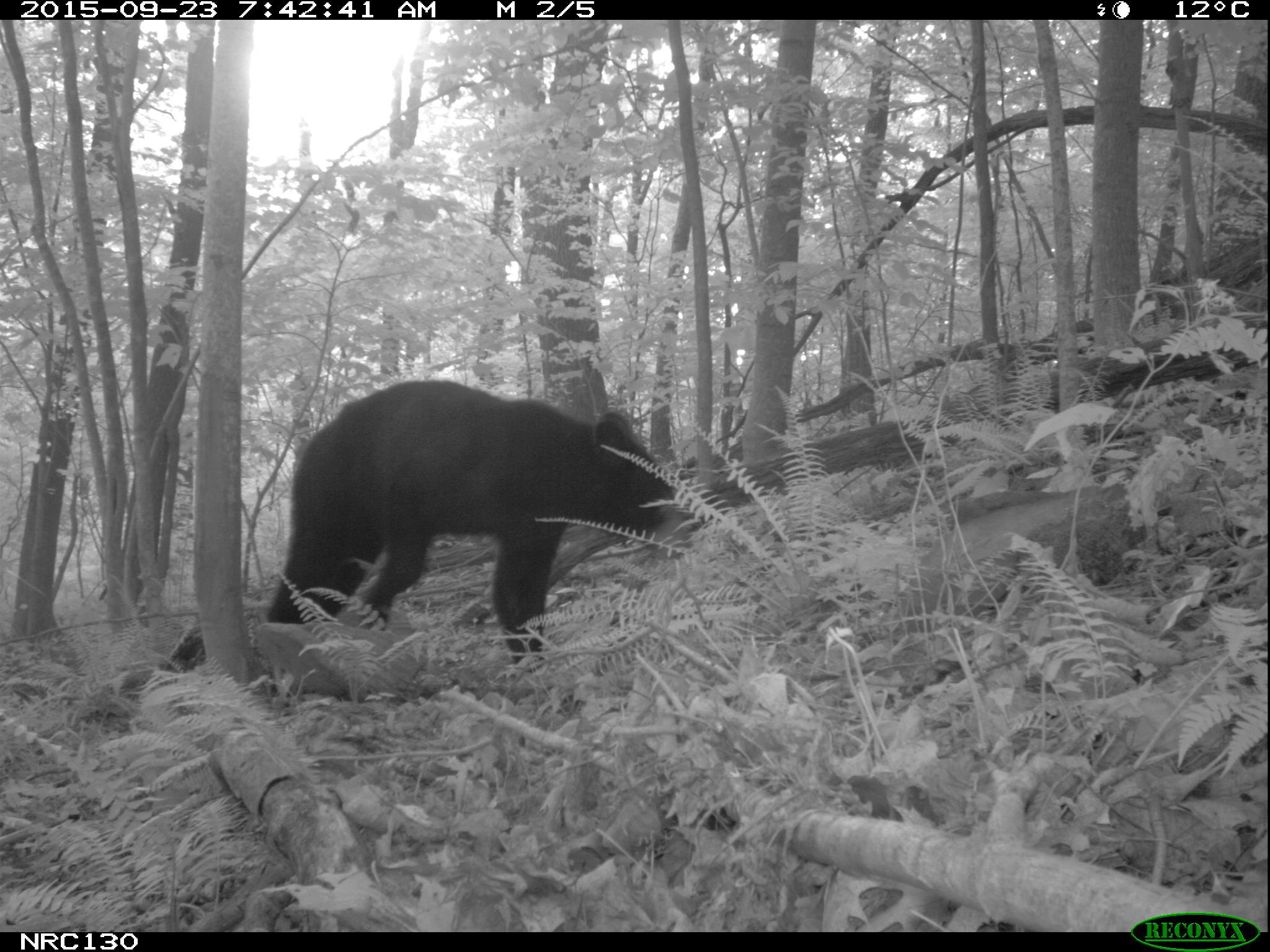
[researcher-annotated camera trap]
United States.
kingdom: Animalia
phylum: Chordata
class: Mammalia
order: Carnivora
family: Ursidae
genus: Ursus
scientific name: Ursus americanus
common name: american black bear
American Black Bear (Ursus americanus).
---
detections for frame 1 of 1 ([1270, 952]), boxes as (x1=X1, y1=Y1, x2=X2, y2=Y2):
American Black Bear: (x1=267, y1=378, x2=677, y2=649)